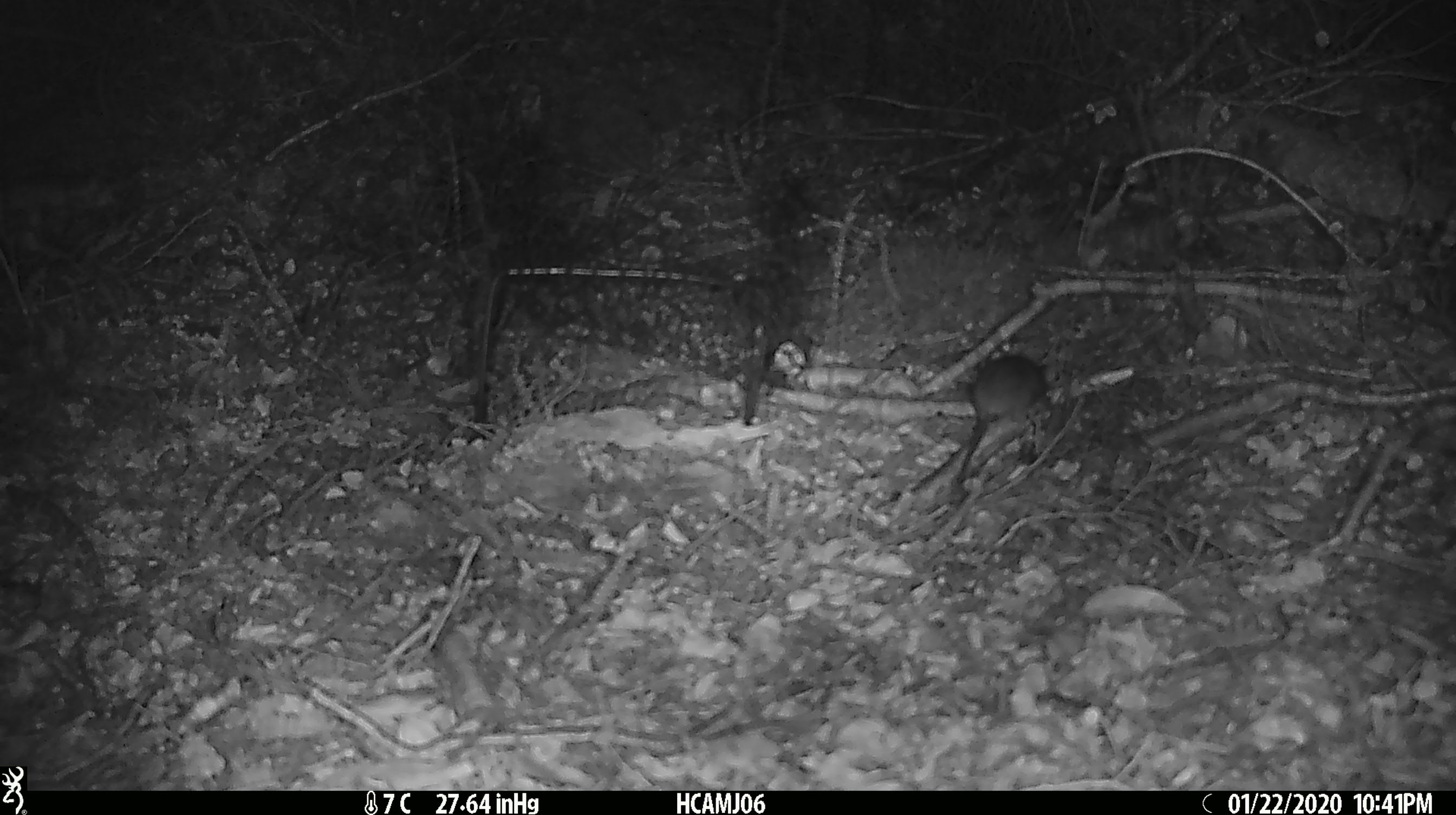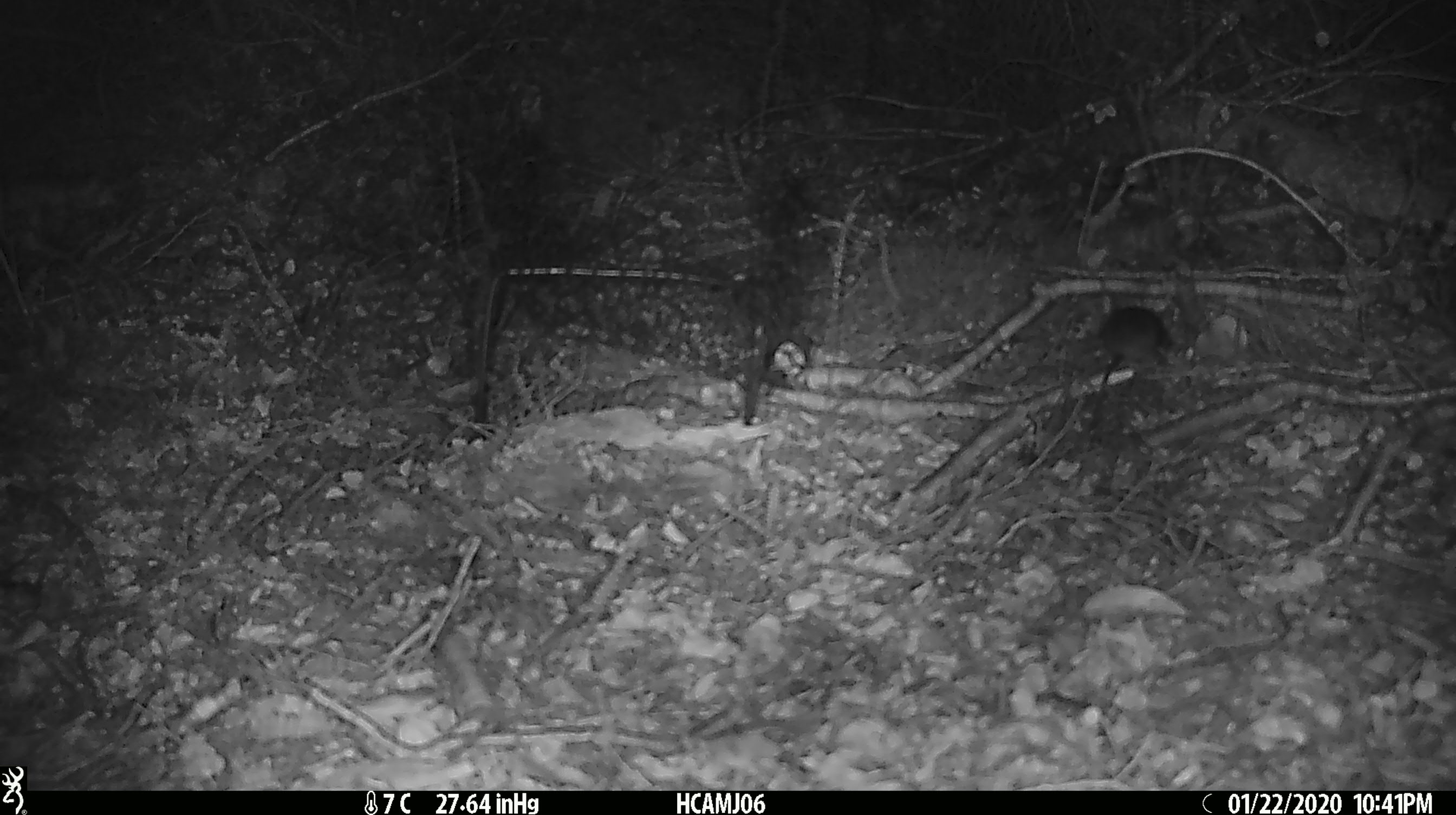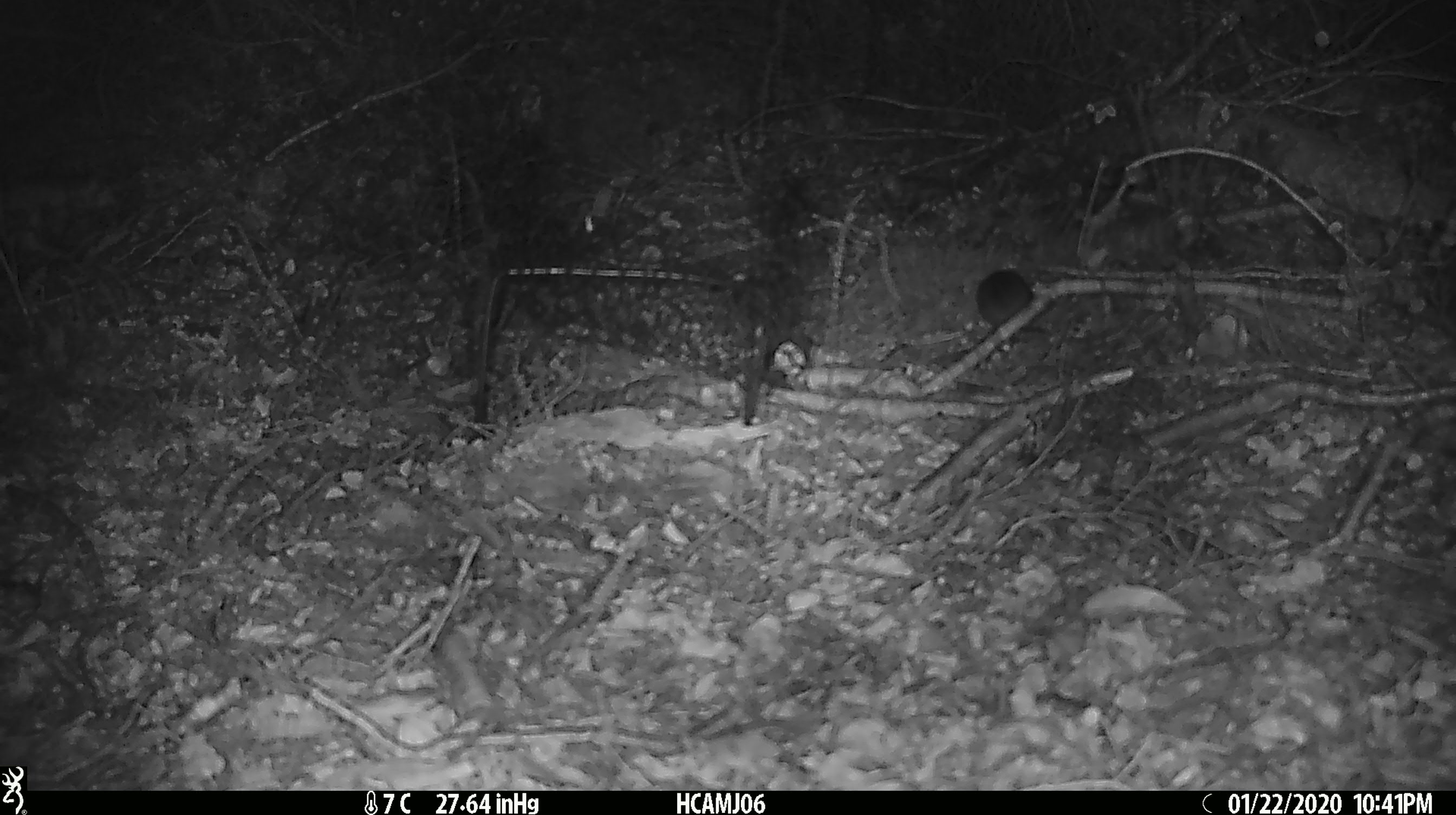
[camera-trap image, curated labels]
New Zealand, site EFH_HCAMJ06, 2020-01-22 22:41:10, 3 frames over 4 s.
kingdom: Animalia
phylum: Chordata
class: Mammalia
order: Rodentia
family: Muridae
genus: Mus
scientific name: Mus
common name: mouse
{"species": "mouse (Mus)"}